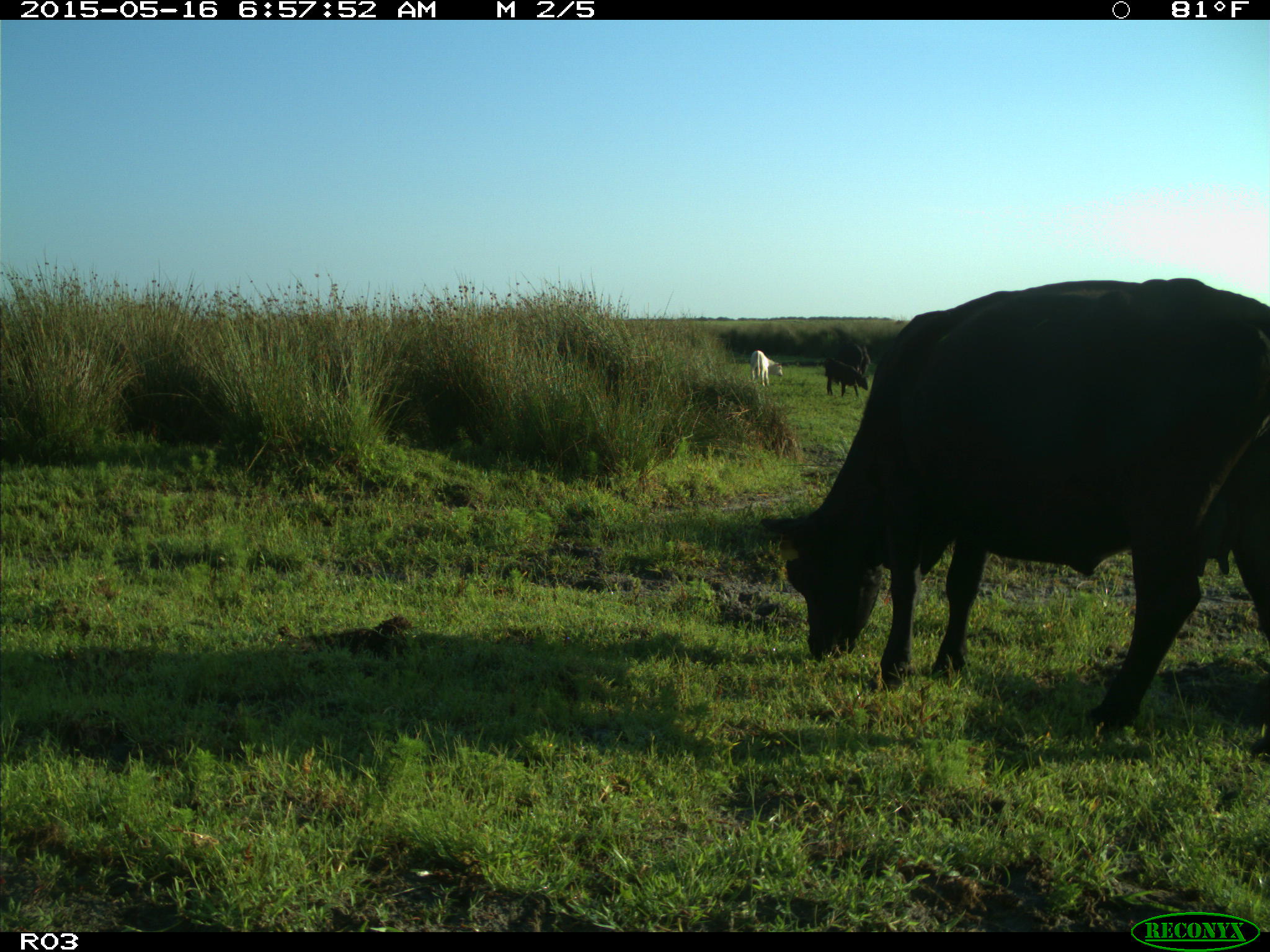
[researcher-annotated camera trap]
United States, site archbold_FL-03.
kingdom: Animalia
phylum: Chordata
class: Mammalia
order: Artiodactyla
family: Bovidae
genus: Bos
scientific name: Bos taurus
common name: domestic cow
Bos taurus (domestic cow).